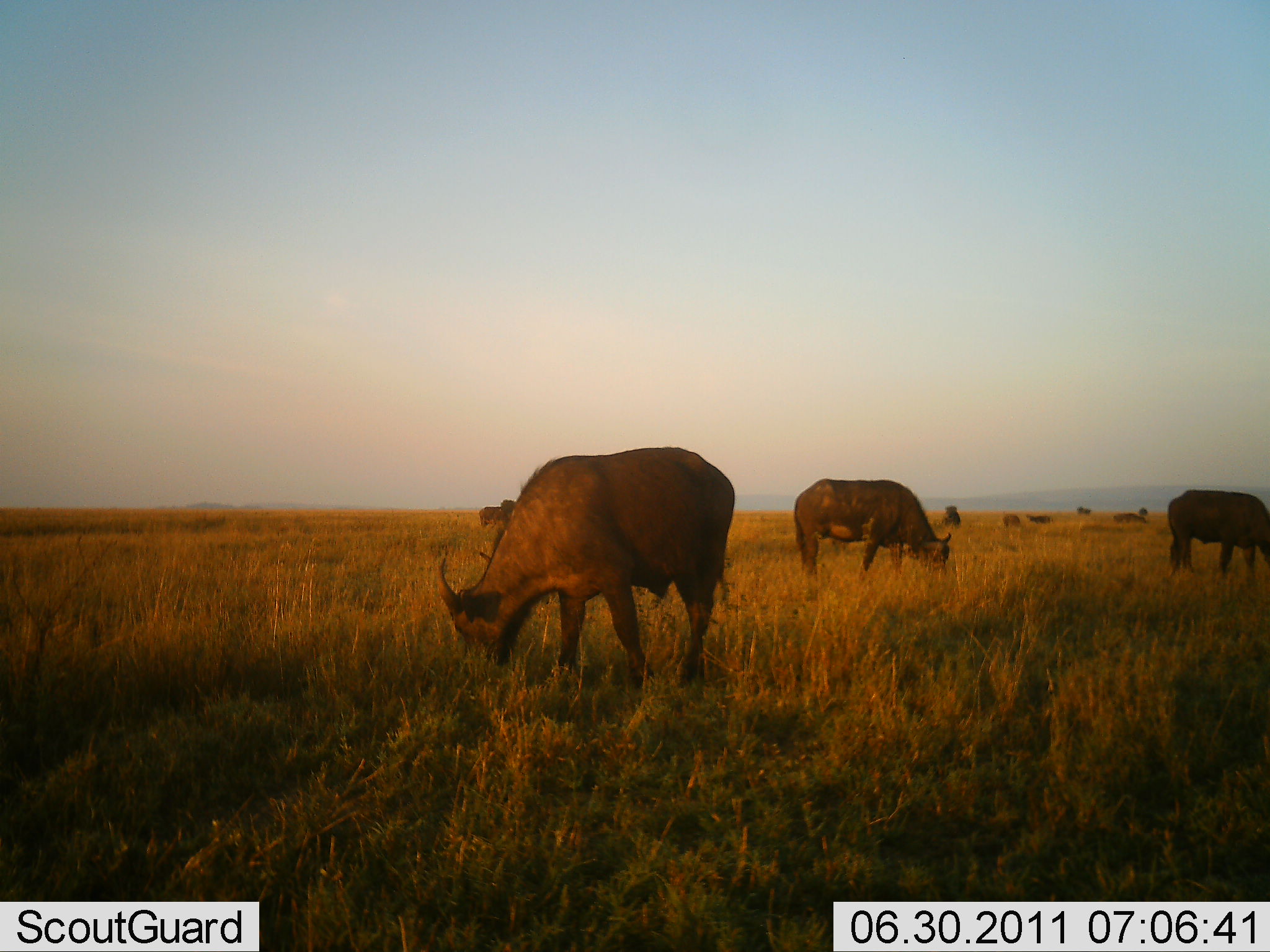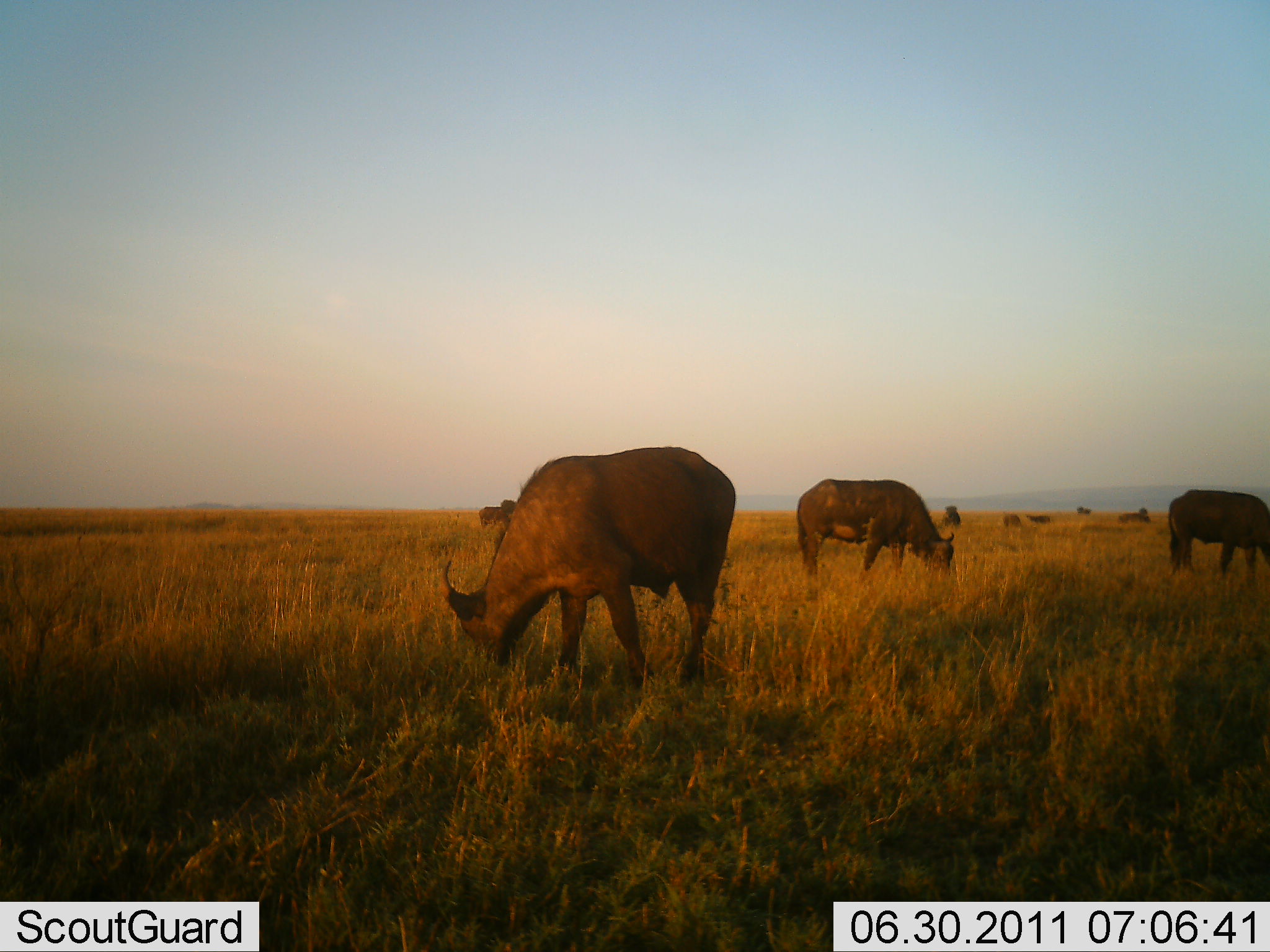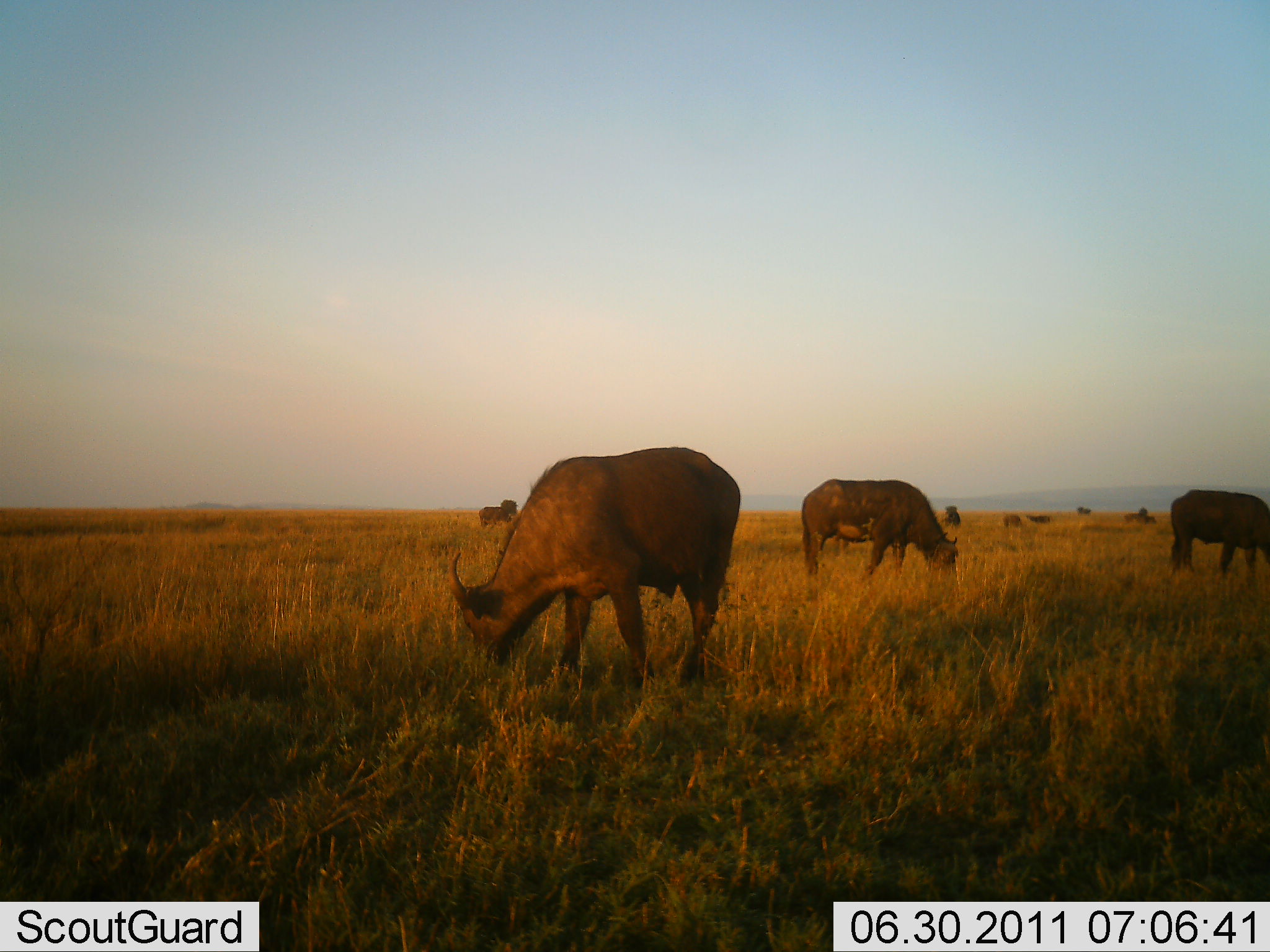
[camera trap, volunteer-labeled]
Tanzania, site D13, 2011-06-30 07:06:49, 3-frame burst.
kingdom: Animalia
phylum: Chordata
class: Mammalia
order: Artiodactyla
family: Bovidae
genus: Syncerus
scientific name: Syncerus caffer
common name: cape buffalo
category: buffalo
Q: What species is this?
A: Buffalo (cape buffalo) (Syncerus caffer).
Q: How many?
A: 8.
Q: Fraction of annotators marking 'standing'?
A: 20%.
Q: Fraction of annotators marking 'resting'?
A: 0%.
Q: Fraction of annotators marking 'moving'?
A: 0%.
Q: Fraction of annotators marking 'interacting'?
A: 0%.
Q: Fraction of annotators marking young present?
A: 0%.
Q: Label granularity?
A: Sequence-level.